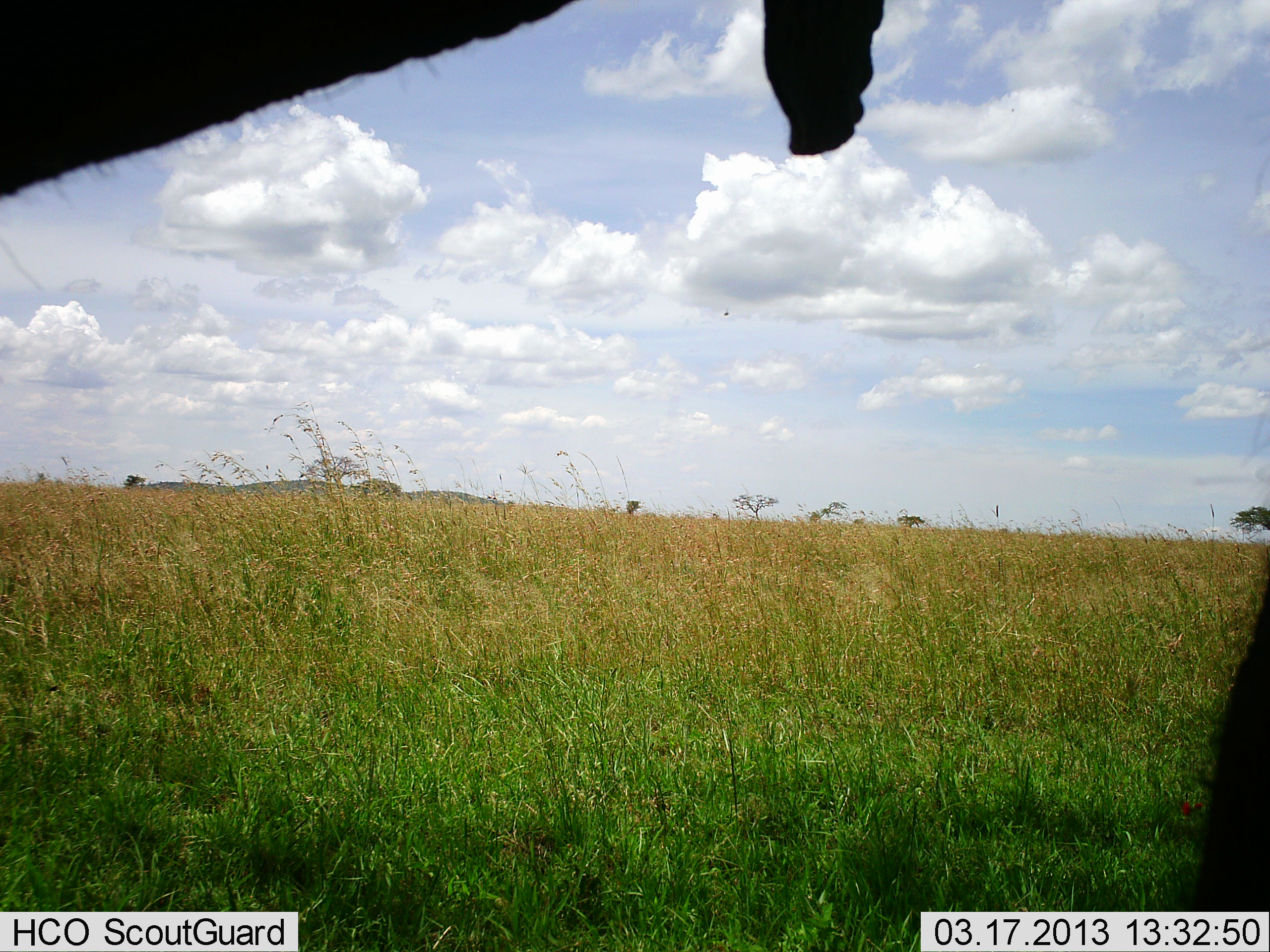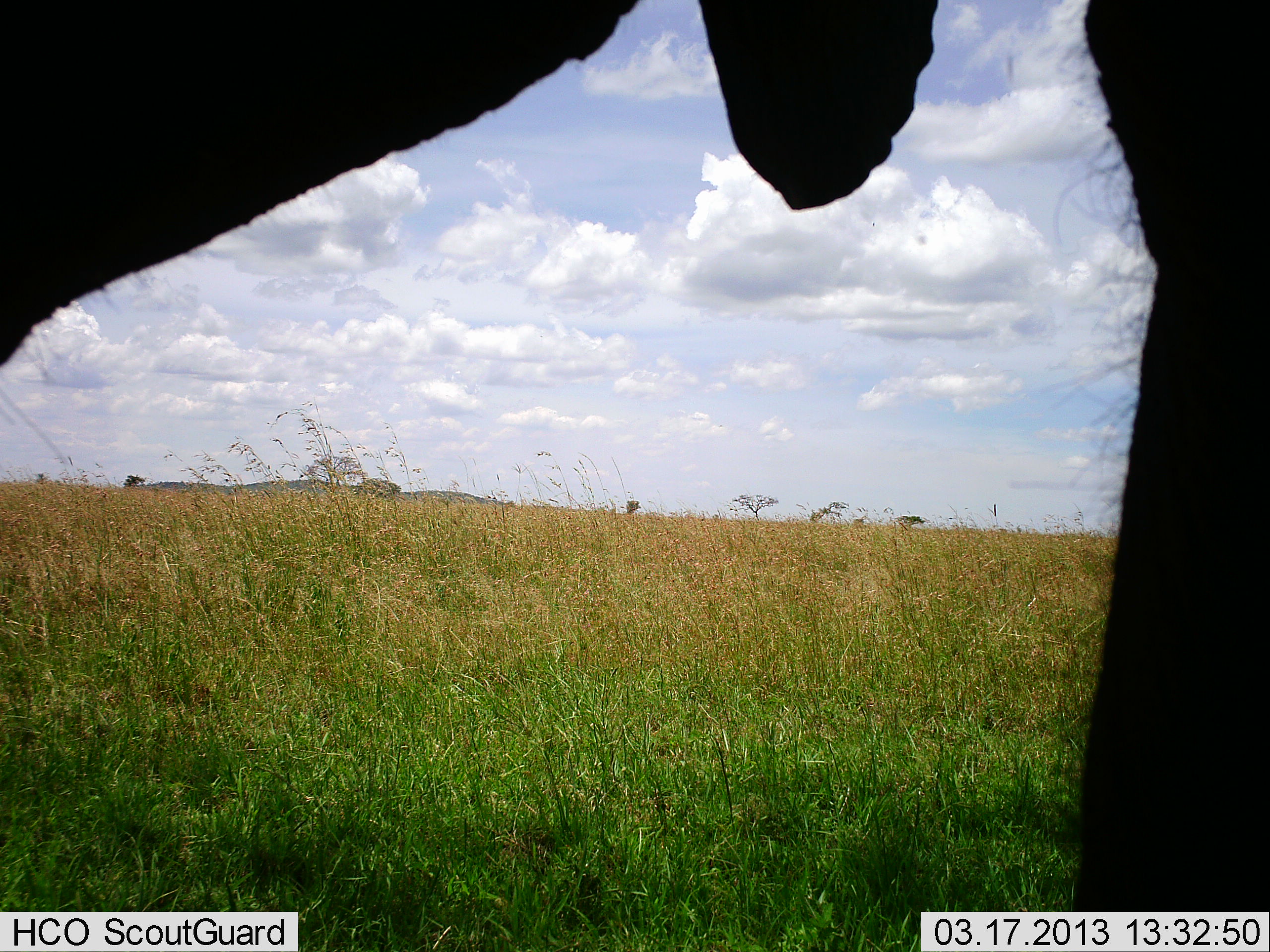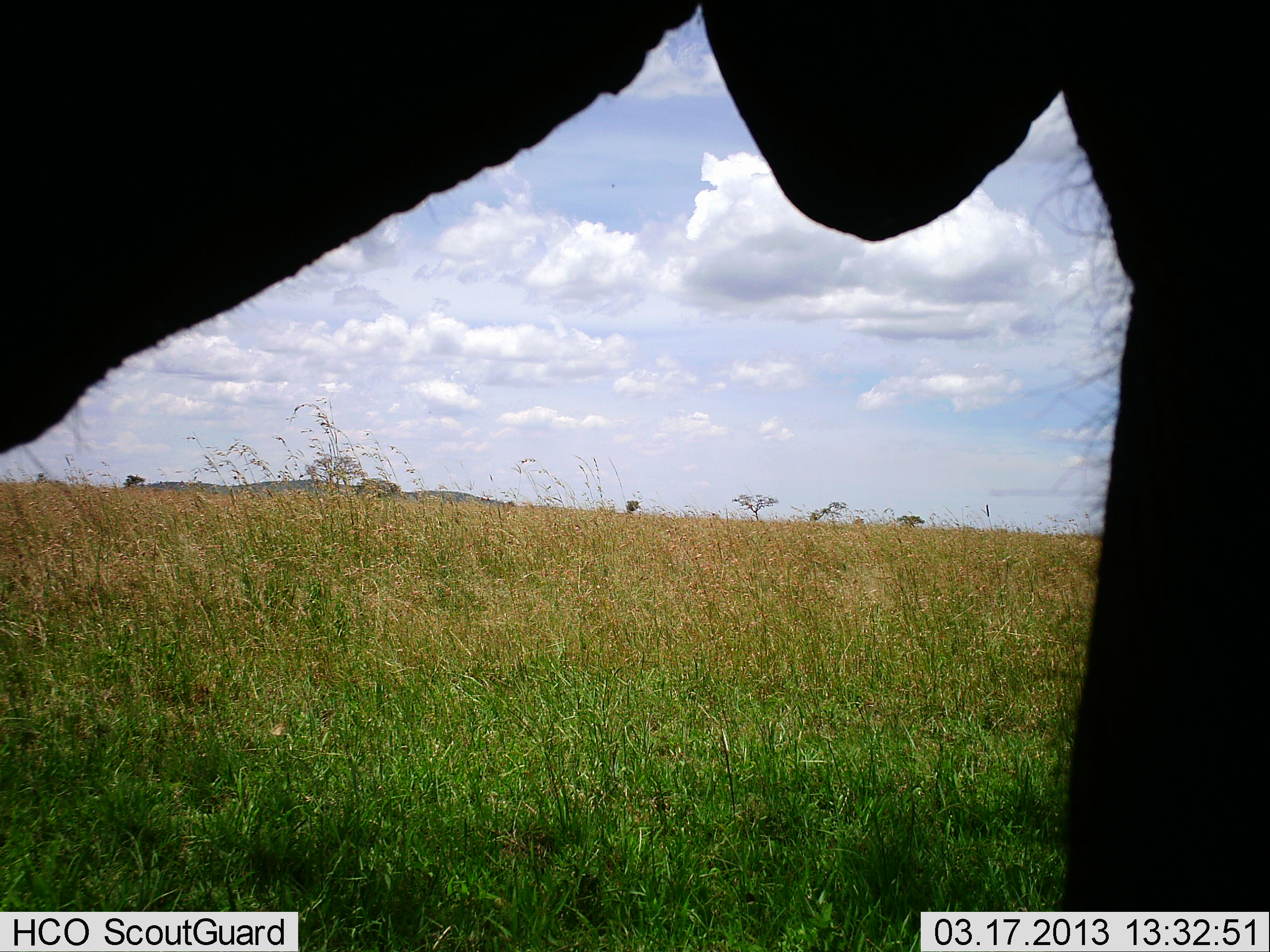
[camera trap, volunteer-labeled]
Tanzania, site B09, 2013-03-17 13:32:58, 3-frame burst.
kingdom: Animalia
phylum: Chordata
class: Mammalia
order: Proboscidea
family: Elephantidae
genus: Loxodonta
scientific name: Loxodonta africana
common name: african bush elephant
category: elephant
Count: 1.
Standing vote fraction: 79%.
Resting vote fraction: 0%.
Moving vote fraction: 14%.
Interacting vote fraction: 7%.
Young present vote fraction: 0%.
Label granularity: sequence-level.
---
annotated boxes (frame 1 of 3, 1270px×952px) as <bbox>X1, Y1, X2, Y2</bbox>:
animal: <bbox>0, 0, 1270, 913</bbox>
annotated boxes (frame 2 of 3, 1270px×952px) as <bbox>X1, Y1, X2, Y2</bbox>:
animal: <bbox>0, 0, 1270, 911</bbox>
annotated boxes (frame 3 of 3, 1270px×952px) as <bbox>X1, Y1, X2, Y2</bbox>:
animal: <bbox>0, 0, 1269, 911</bbox>